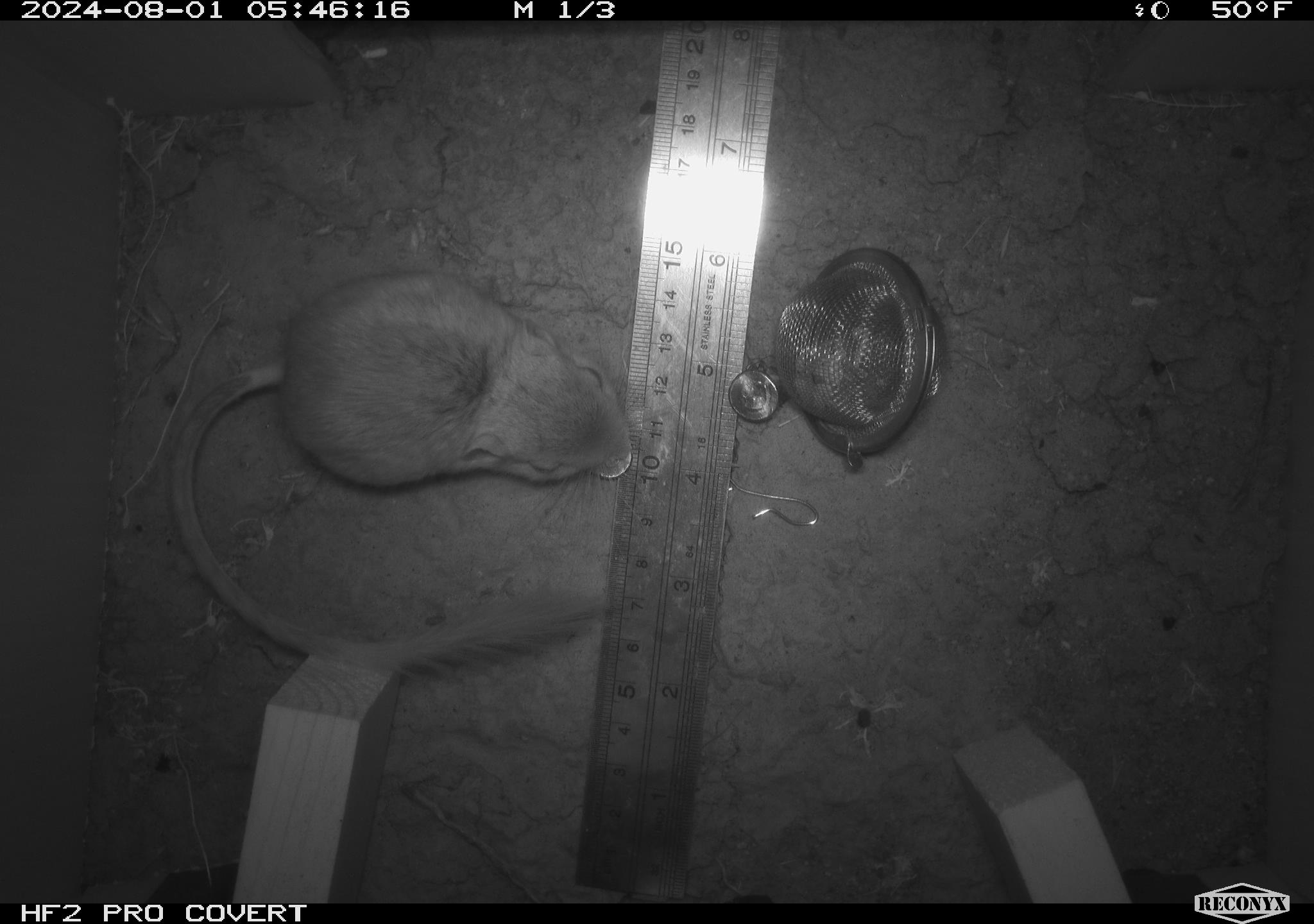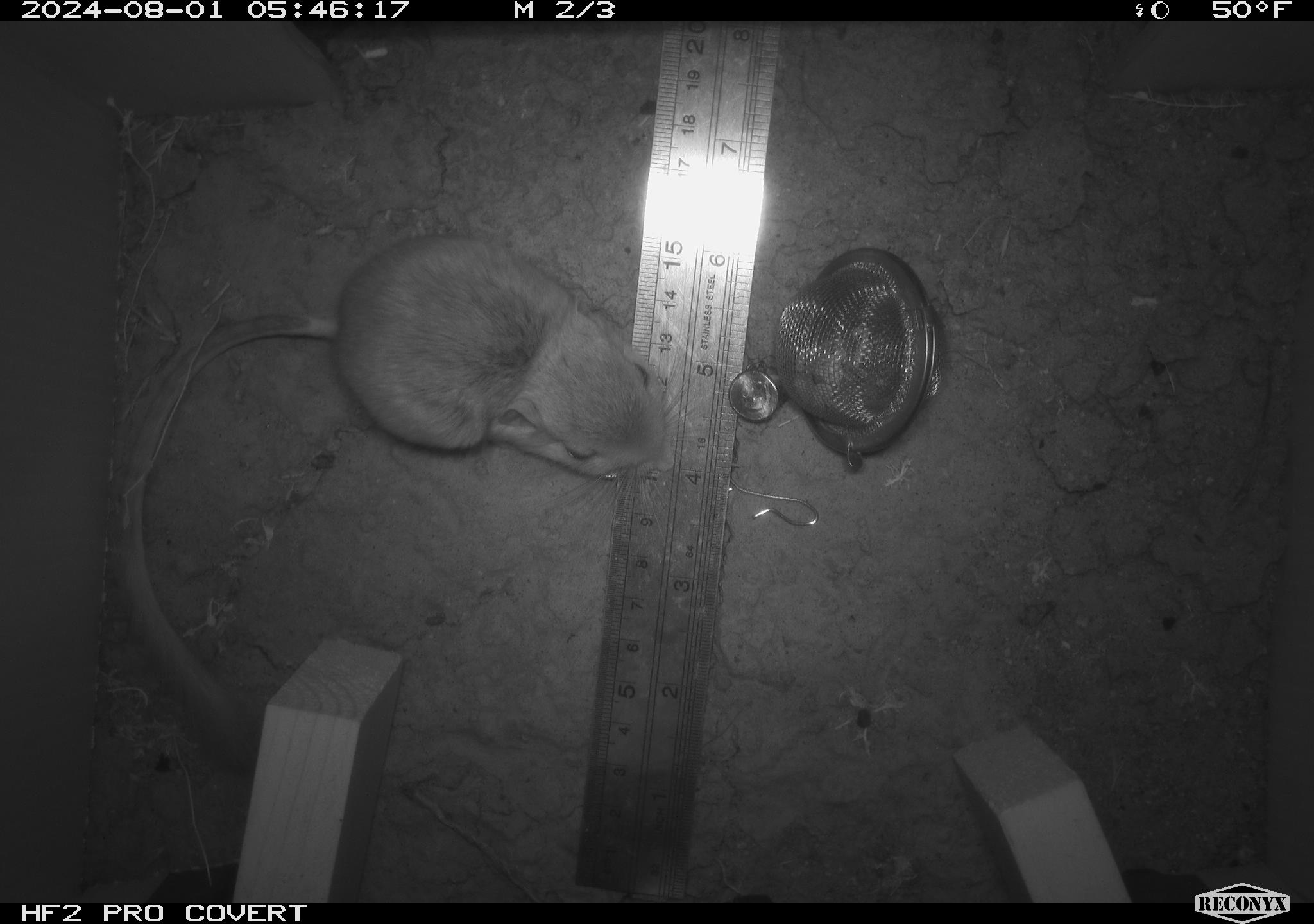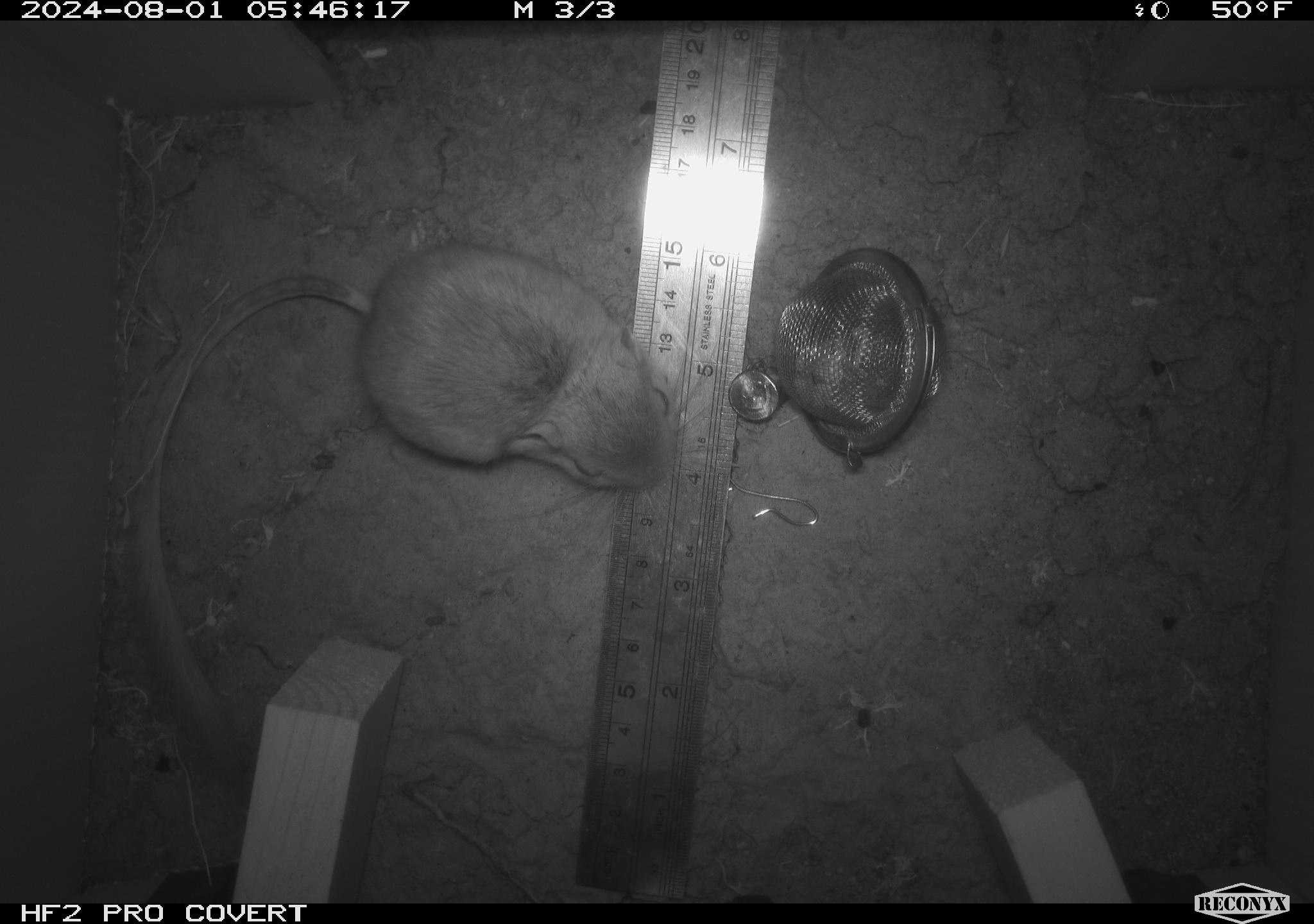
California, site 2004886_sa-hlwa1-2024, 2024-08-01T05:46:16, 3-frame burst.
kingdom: Animalia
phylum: Chordata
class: Mammalia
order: Rodentia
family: Heteromyidae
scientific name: Heteromyidae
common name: kangaroo rats and pocket mice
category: heteromyidae family